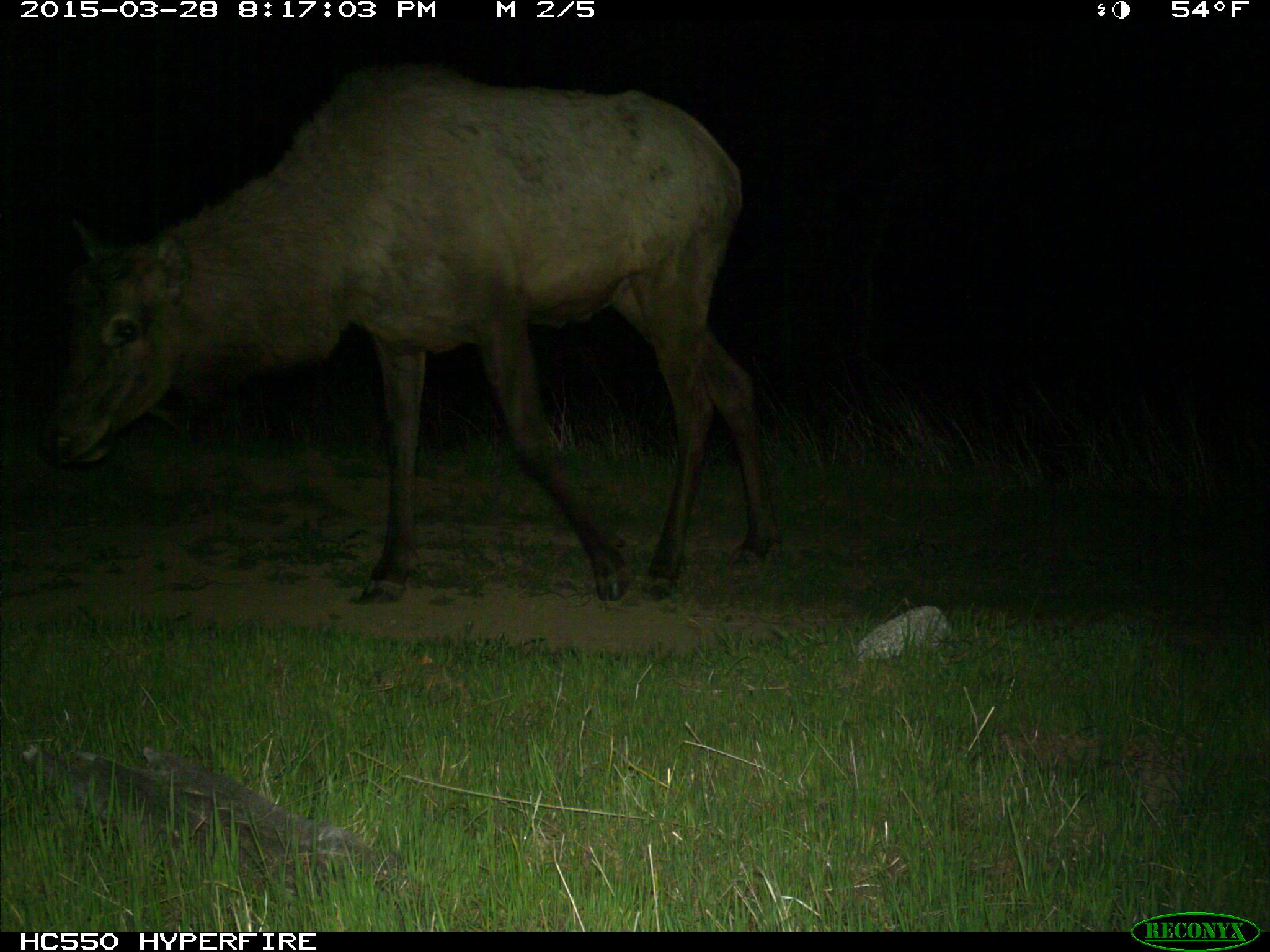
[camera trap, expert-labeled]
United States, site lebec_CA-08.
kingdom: Animalia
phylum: Chordata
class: Mammalia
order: Artiodactyla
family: Cervidae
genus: Cervus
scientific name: Cervus canadensis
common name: elk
Cervus canadensis (elk).